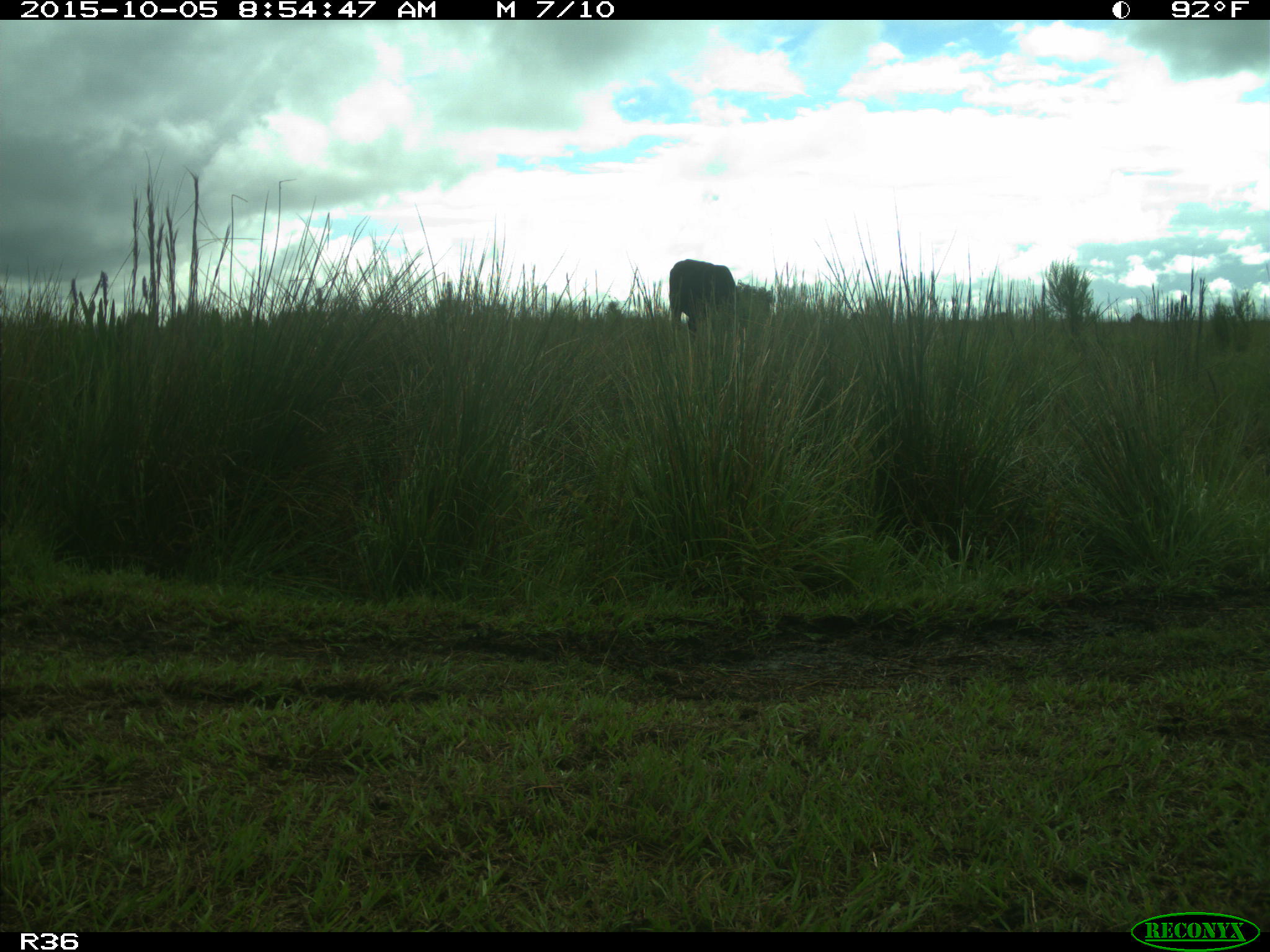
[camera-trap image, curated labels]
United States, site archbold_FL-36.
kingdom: Animalia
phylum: Chordata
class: Mammalia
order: Artiodactyla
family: Bovidae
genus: Bos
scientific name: Bos taurus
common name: domestic cow